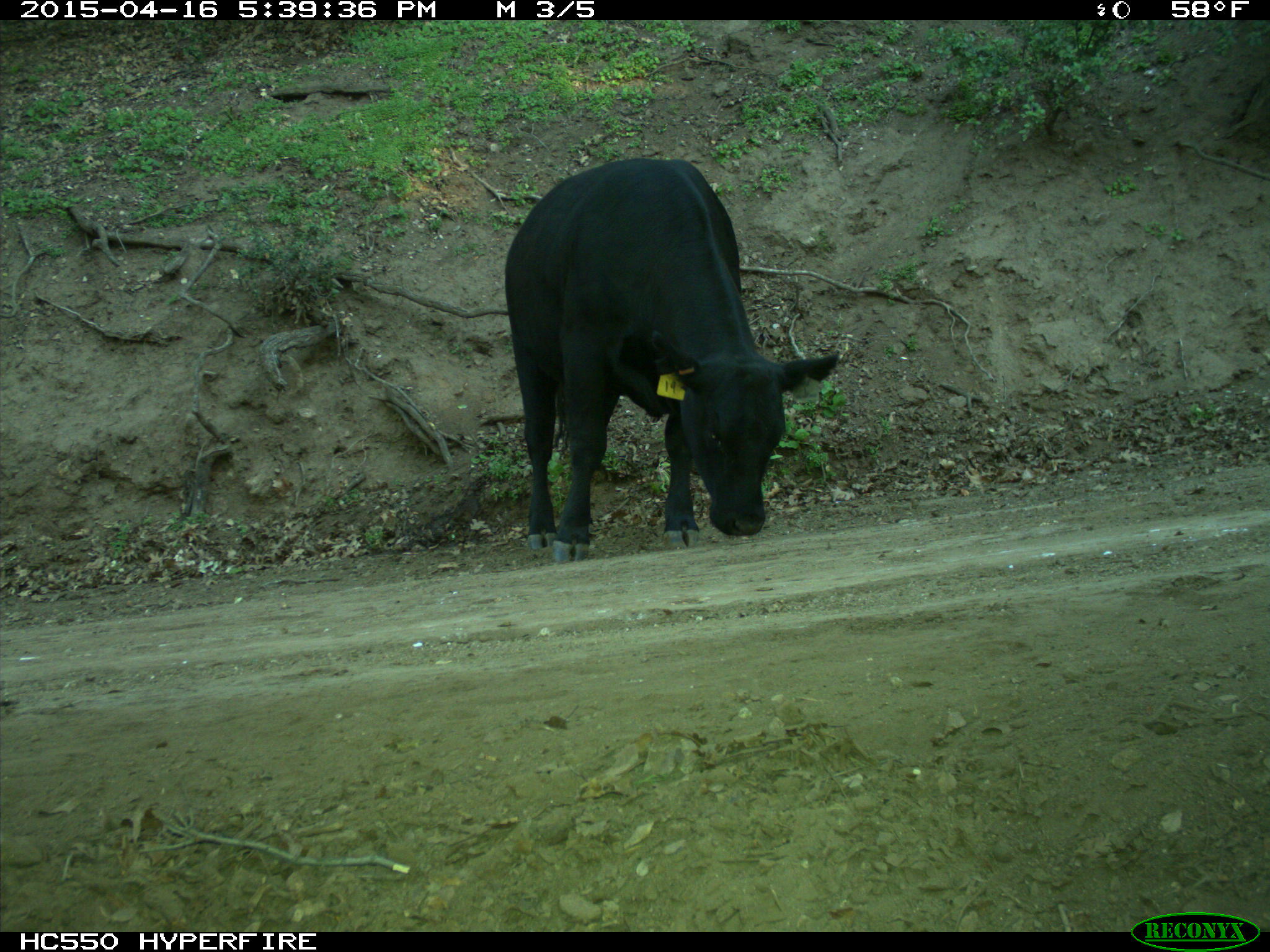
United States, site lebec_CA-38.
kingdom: Animalia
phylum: Chordata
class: Mammalia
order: Artiodactyla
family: Bovidae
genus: Bos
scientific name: Bos taurus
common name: domestic cow